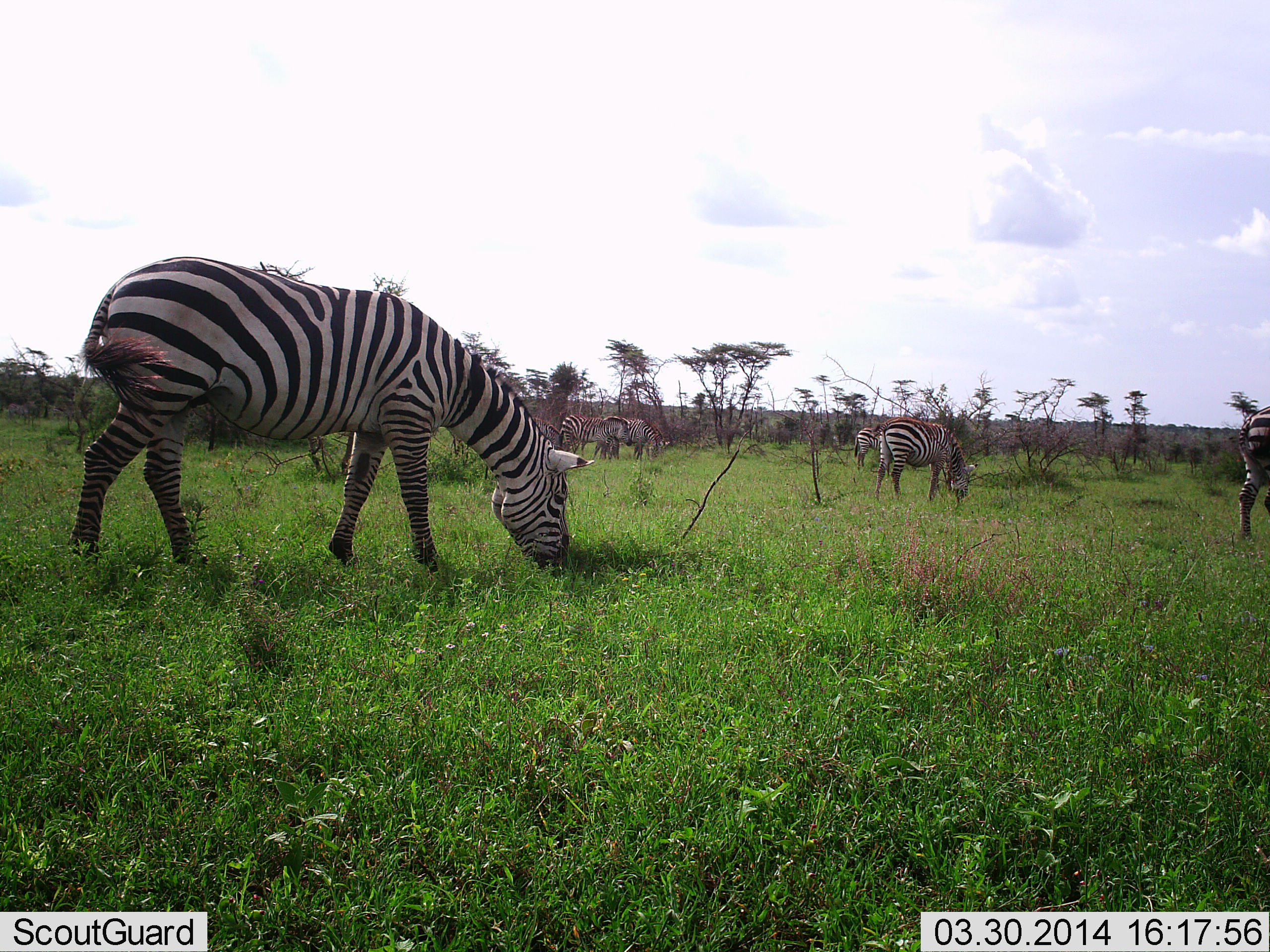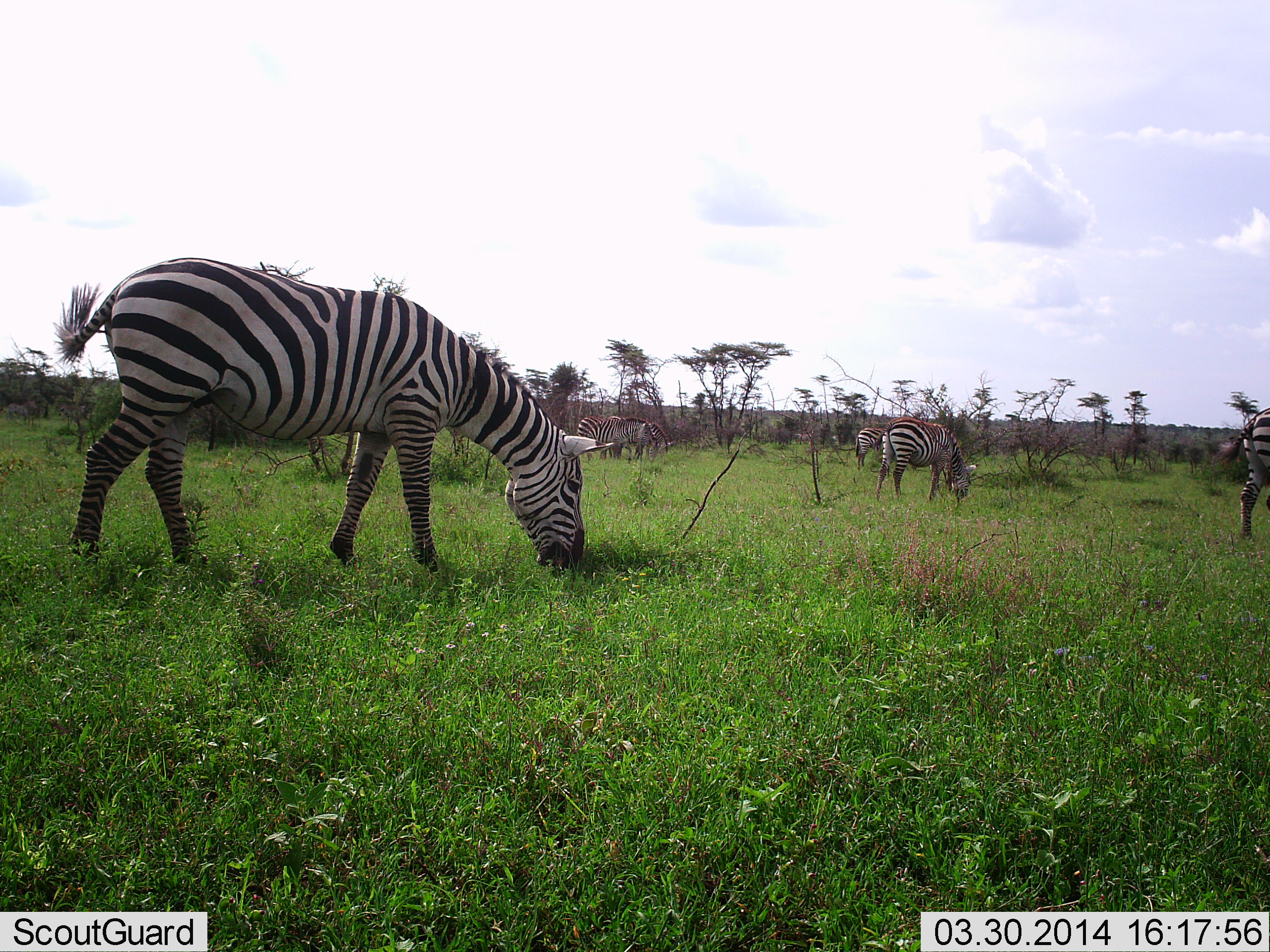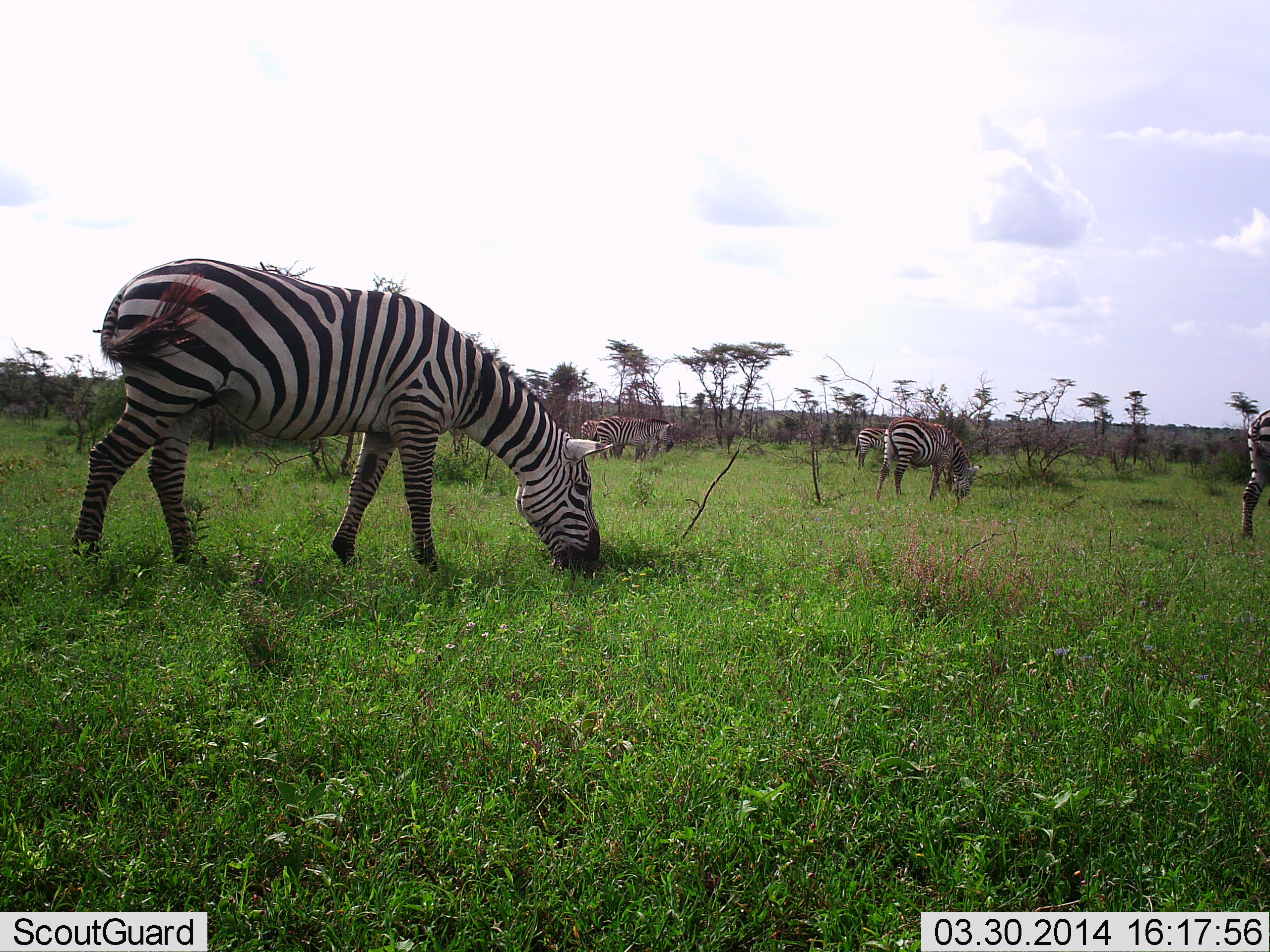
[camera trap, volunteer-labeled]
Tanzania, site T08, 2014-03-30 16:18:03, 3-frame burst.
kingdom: Animalia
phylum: Chordata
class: Mammalia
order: Perissodactyla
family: Equidae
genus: Equus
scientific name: Equus quagga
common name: plains zebra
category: zebra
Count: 6.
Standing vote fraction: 28%.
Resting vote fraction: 0%.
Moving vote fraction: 8%.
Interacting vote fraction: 0%.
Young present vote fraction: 0%.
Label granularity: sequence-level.